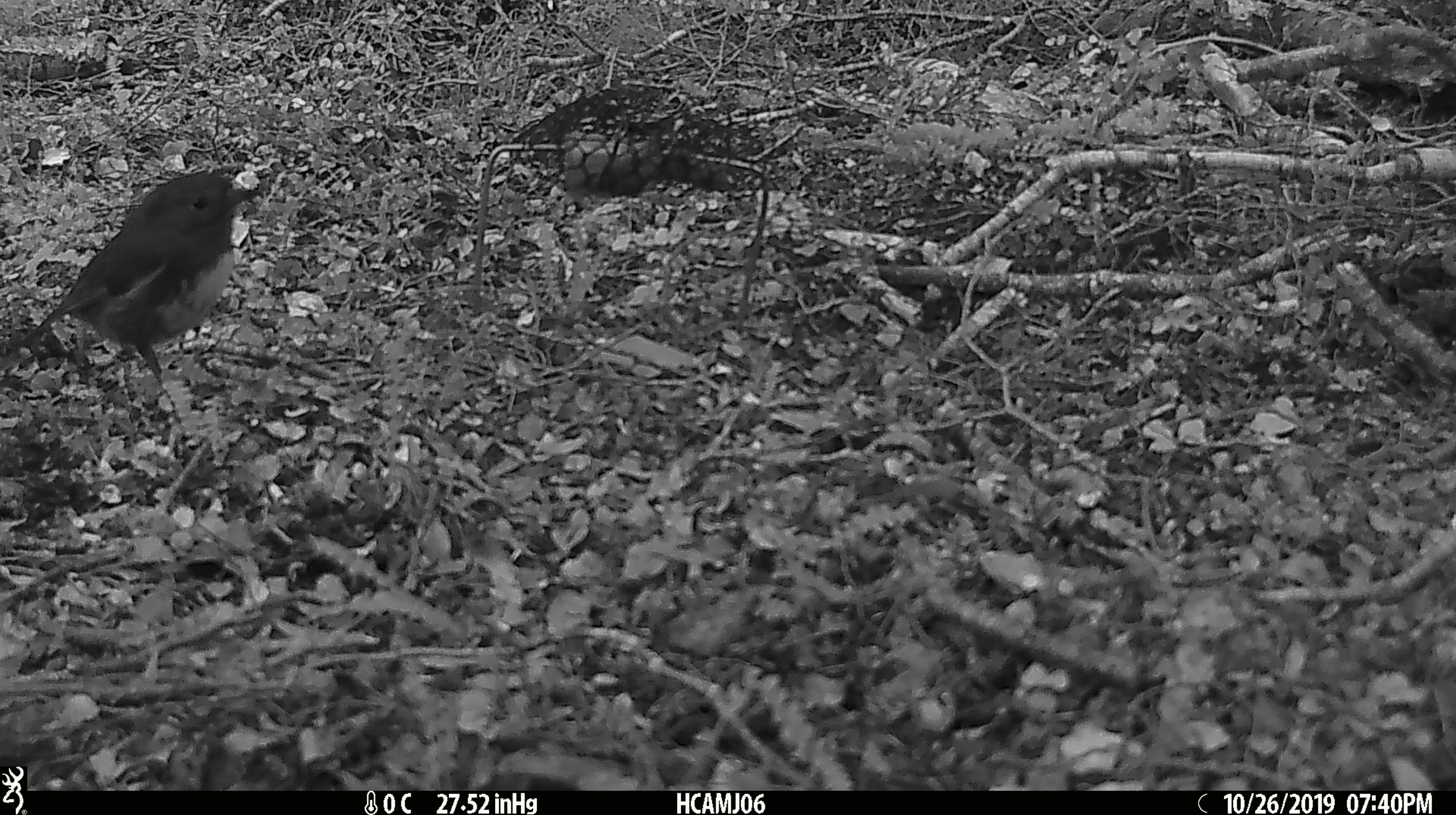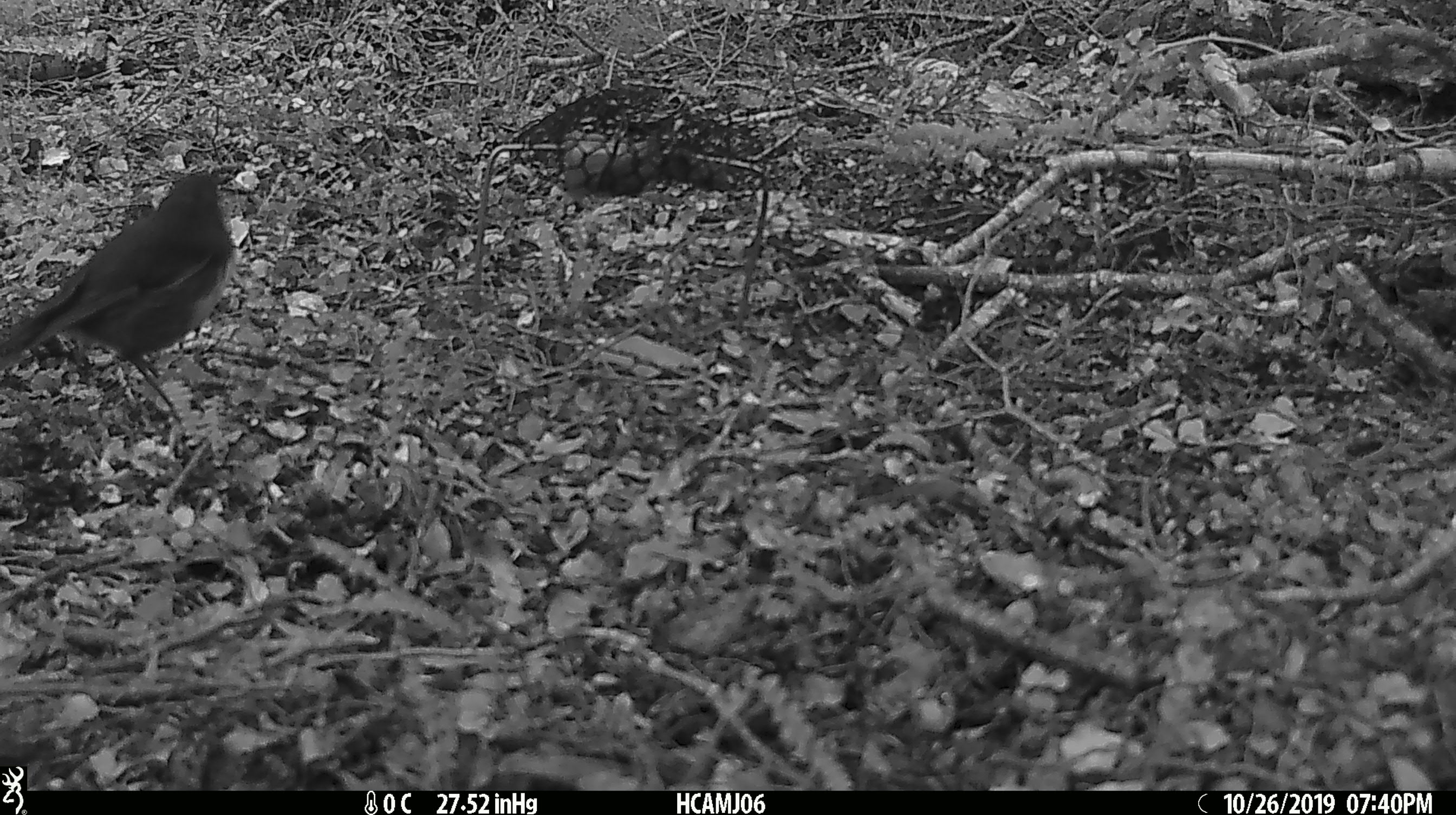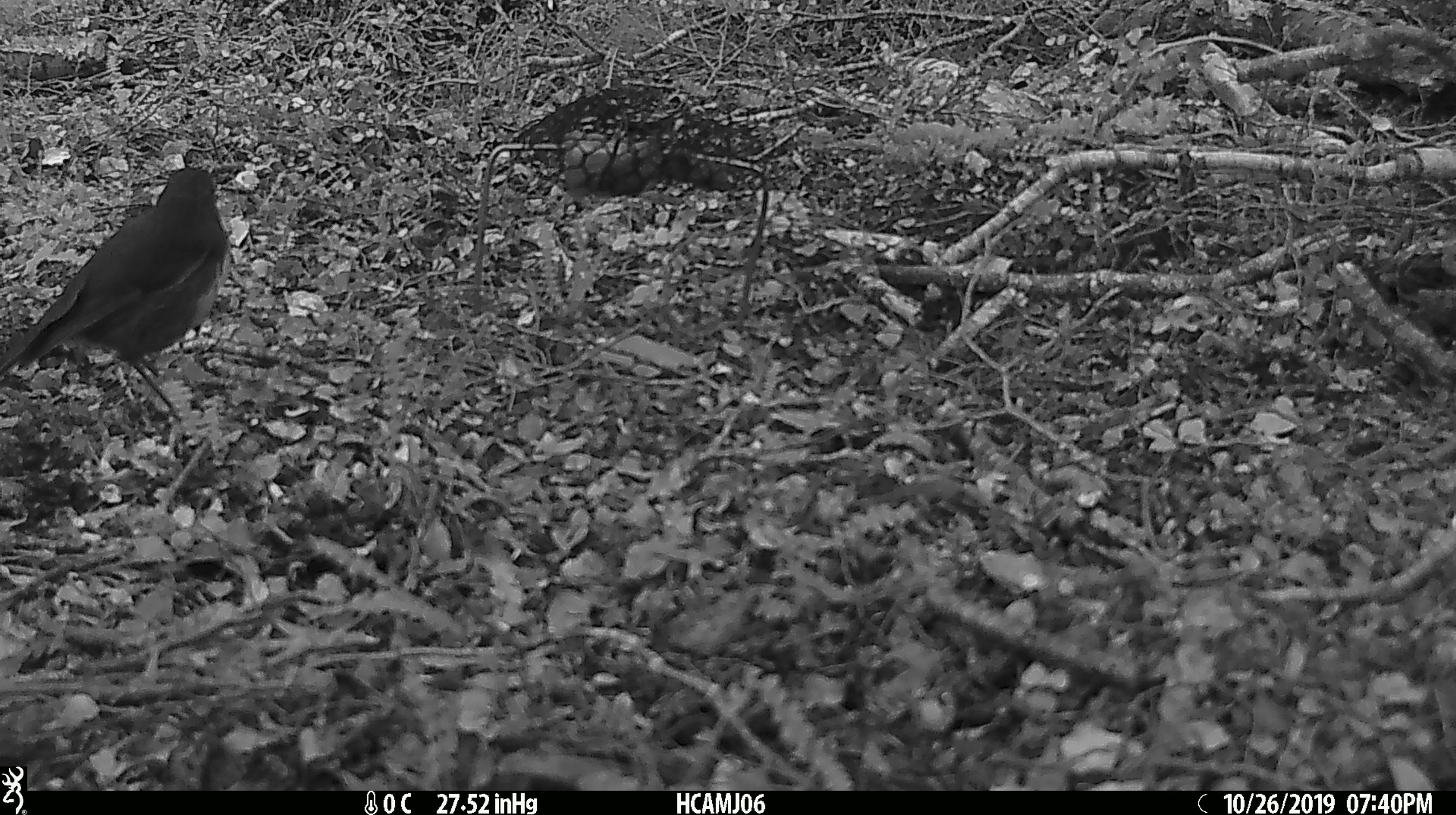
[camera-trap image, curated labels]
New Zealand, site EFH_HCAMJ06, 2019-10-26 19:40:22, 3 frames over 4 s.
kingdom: Animalia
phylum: Chordata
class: Aves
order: Passeriformes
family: Petroicidae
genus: Petroica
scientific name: Petroica australis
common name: new zealand robin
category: robin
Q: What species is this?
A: Robin (new zealand robin) (Petroica australis).